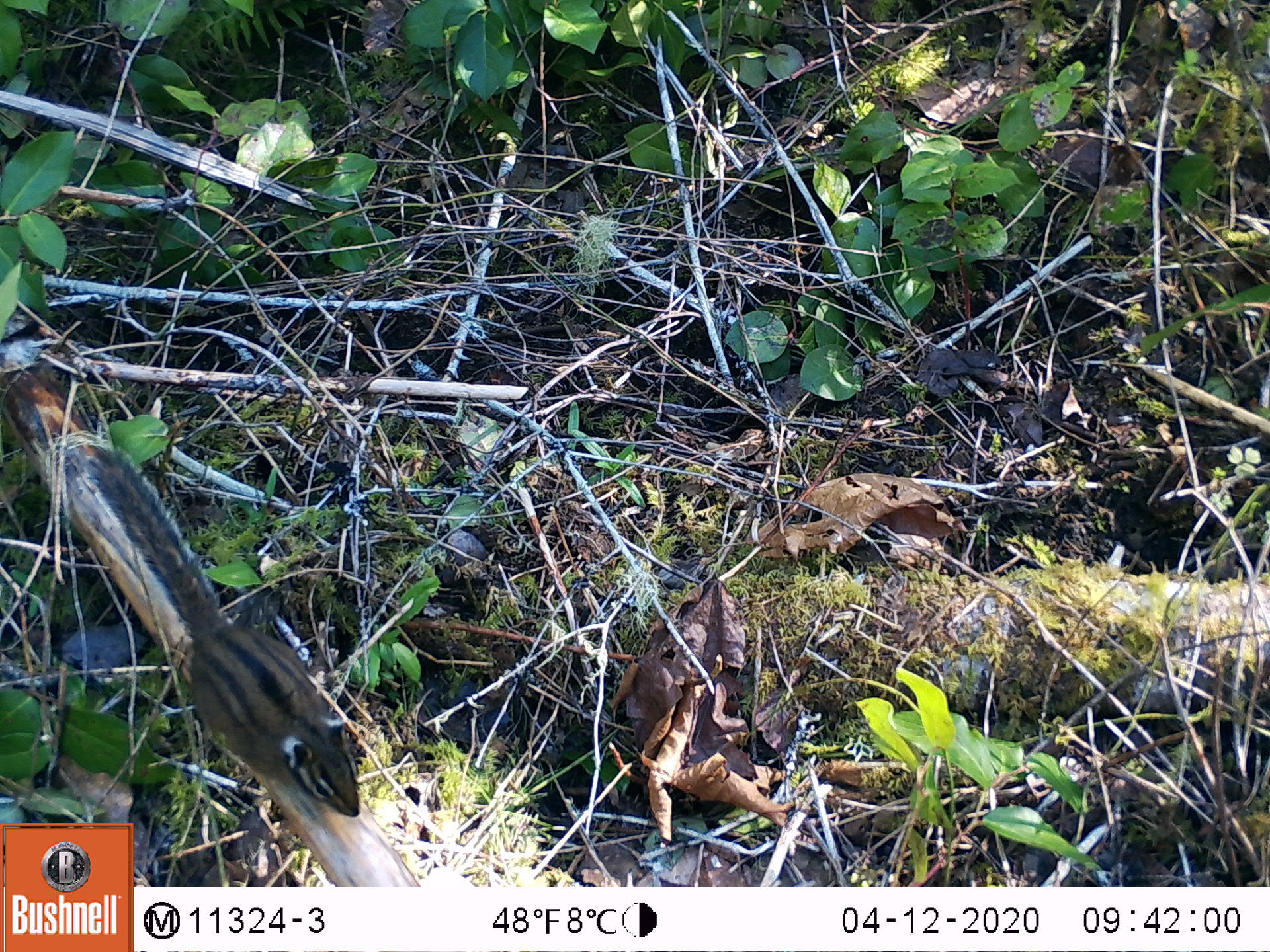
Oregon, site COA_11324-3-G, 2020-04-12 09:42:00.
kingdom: Animalia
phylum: Chordata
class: Mammalia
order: Rodentia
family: Sciuridae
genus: Neotamias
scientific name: Neotamias townsendii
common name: townsend's chipmunk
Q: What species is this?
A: Townsend's chipmunk (Neotamias townsendii).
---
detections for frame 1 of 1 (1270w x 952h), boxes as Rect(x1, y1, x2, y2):
townsend's chipmunk: Rect(81, 436, 365, 819)